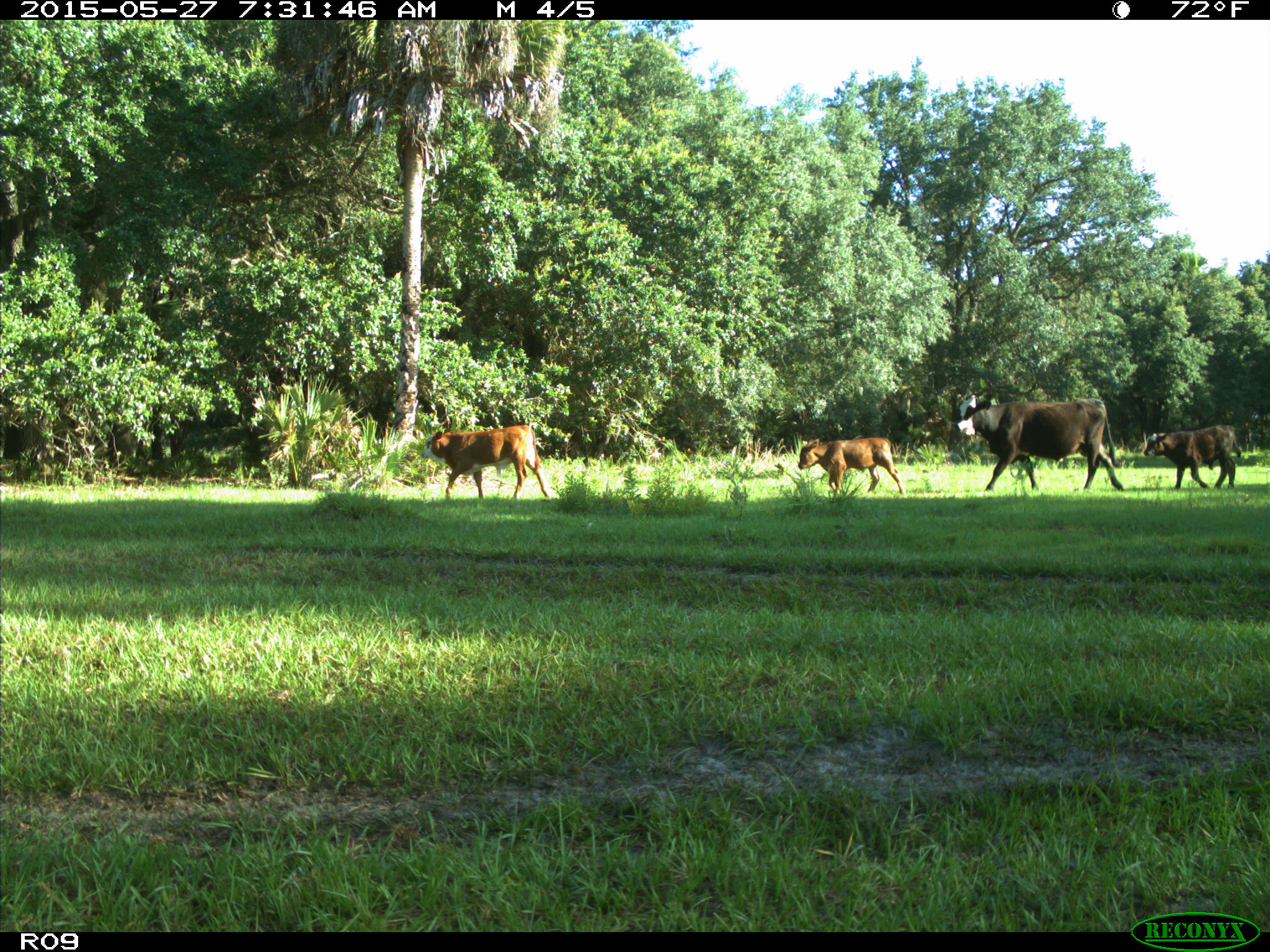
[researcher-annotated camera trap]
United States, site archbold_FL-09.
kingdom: Animalia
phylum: Chordata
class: Mammalia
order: Artiodactyla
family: Bovidae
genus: Bos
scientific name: Bos taurus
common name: domestic cow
Bos taurus (domestic cow).